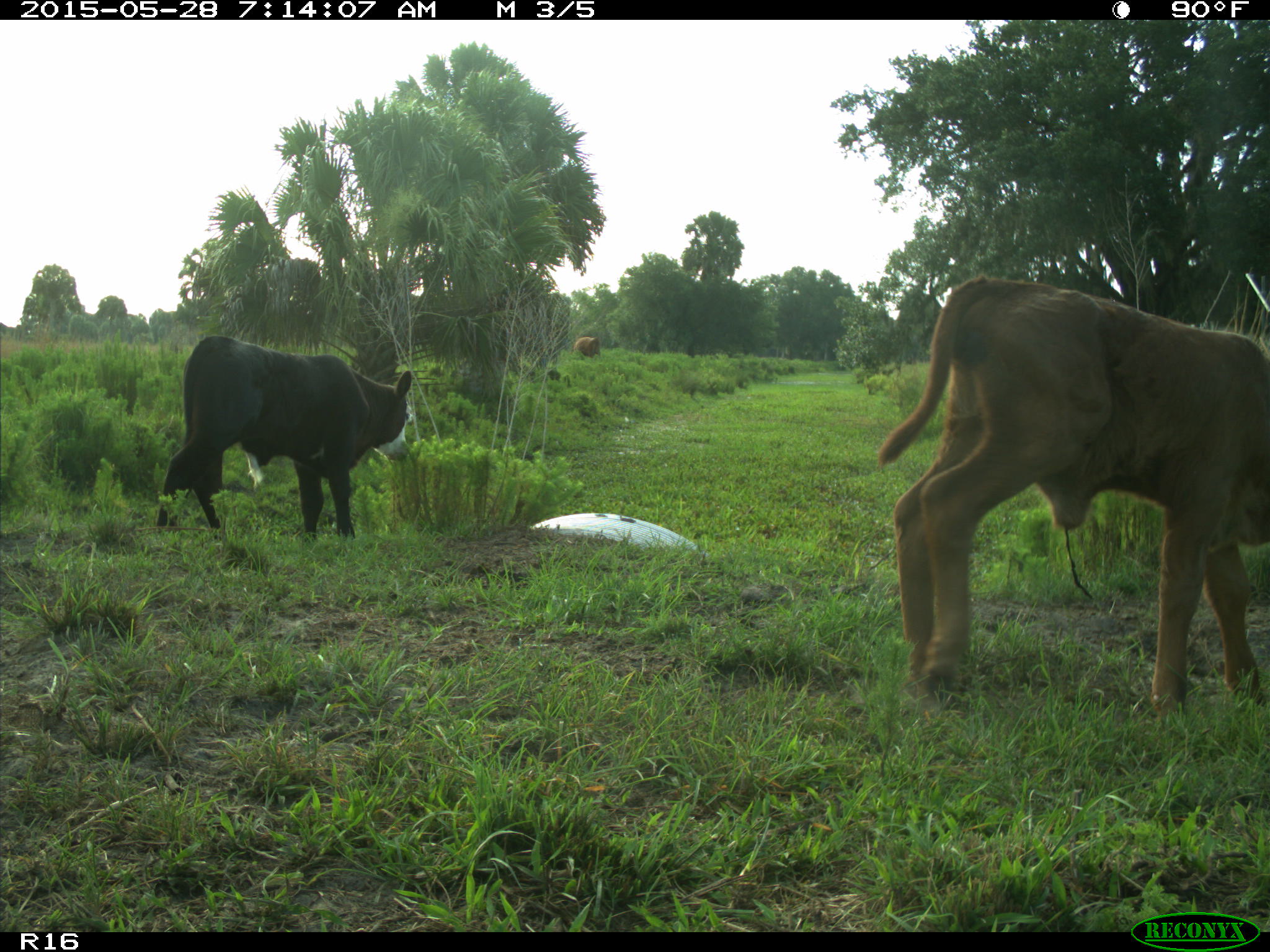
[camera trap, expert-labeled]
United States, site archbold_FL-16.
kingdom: Animalia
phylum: Chordata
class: Mammalia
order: Artiodactyla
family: Bovidae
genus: Bos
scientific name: Bos taurus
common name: domestic cow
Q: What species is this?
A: Bos taurus (domestic cow).